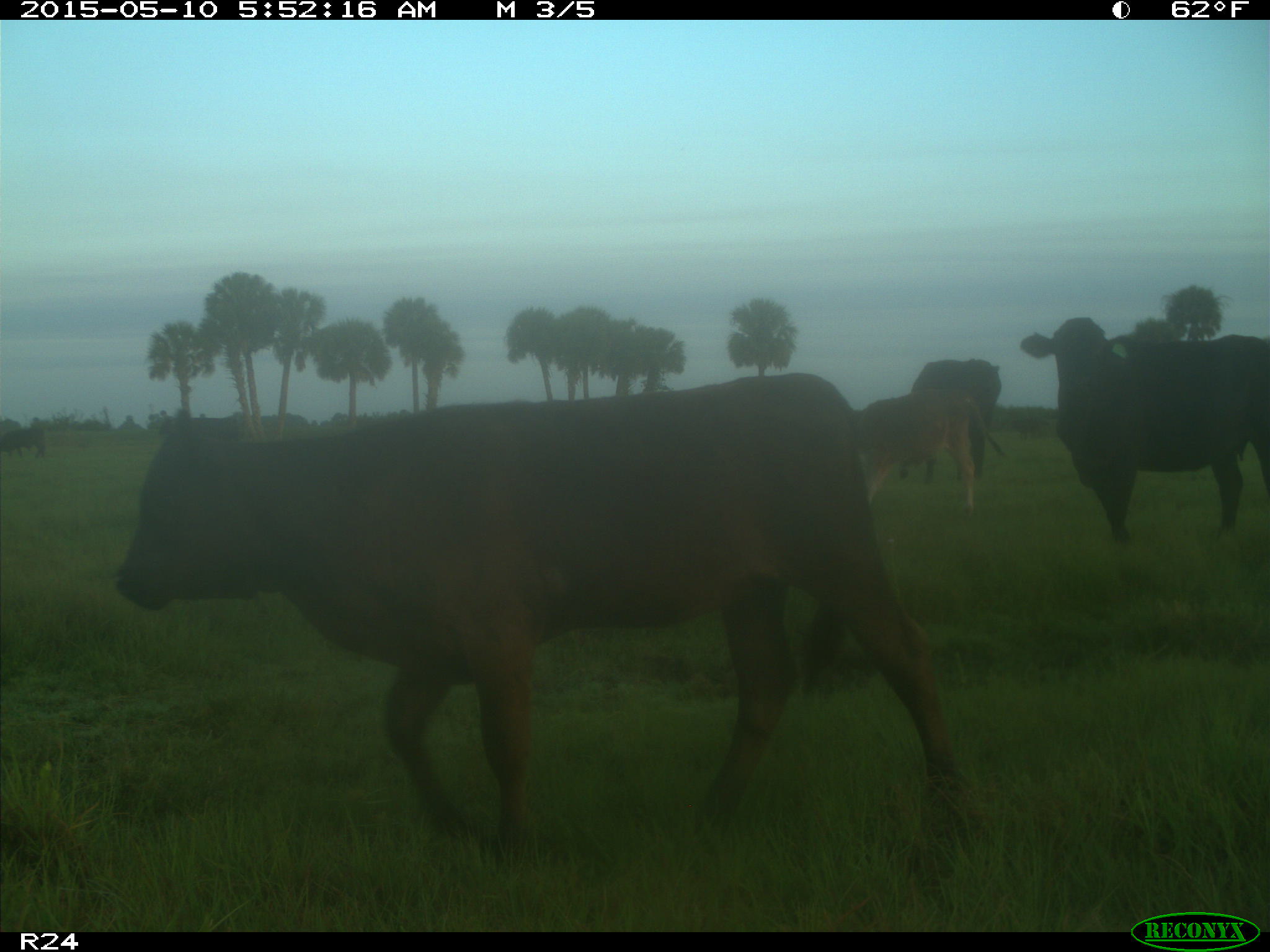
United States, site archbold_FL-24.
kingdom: Animalia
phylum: Chordata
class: Mammalia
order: Artiodactyla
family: Bovidae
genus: Bos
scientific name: Bos taurus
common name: domestic cow